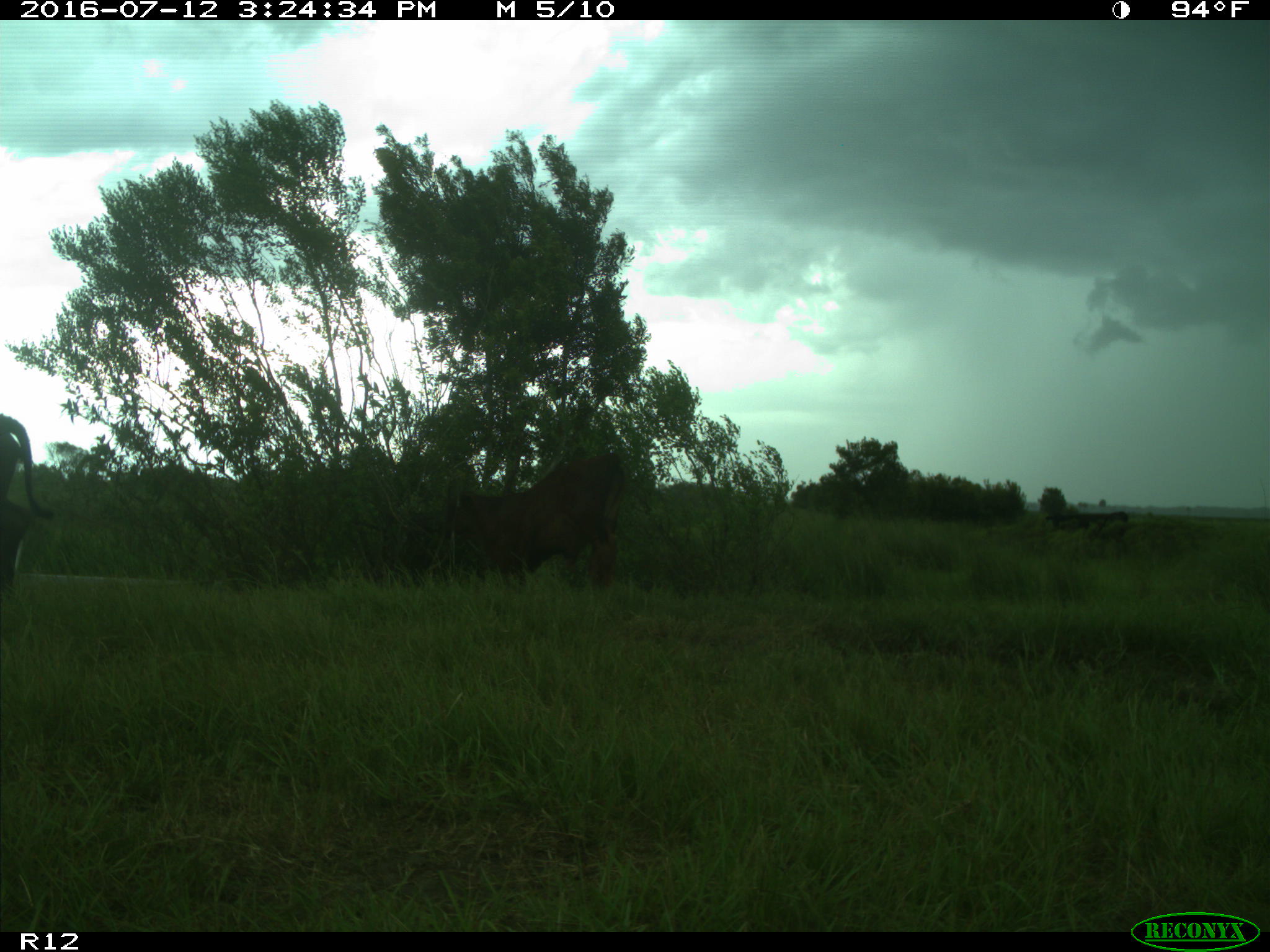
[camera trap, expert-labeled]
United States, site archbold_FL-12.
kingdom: Animalia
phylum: Chordata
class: Mammalia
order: Artiodactyla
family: Bovidae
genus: Bos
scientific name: Bos taurus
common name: domestic cow